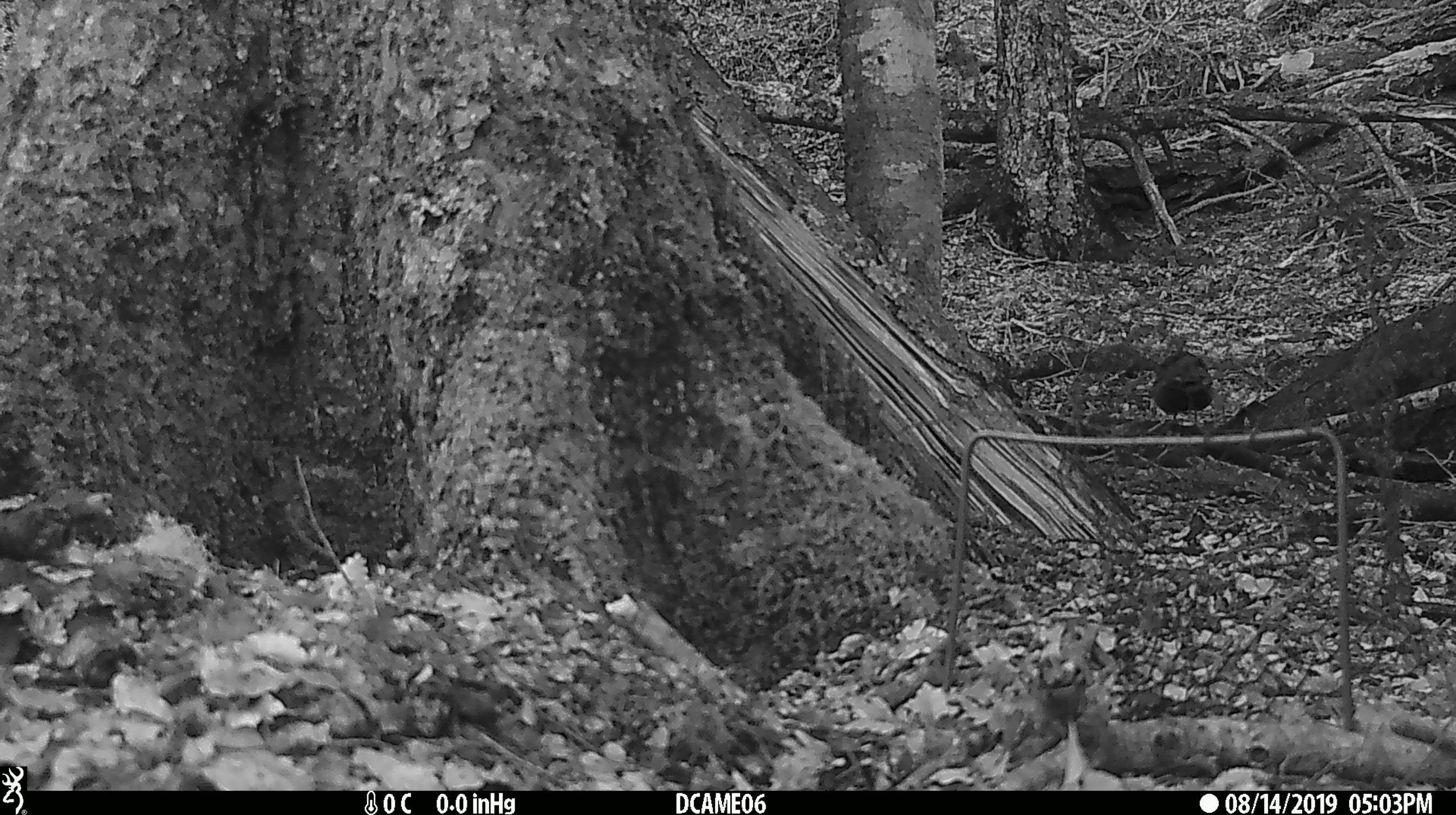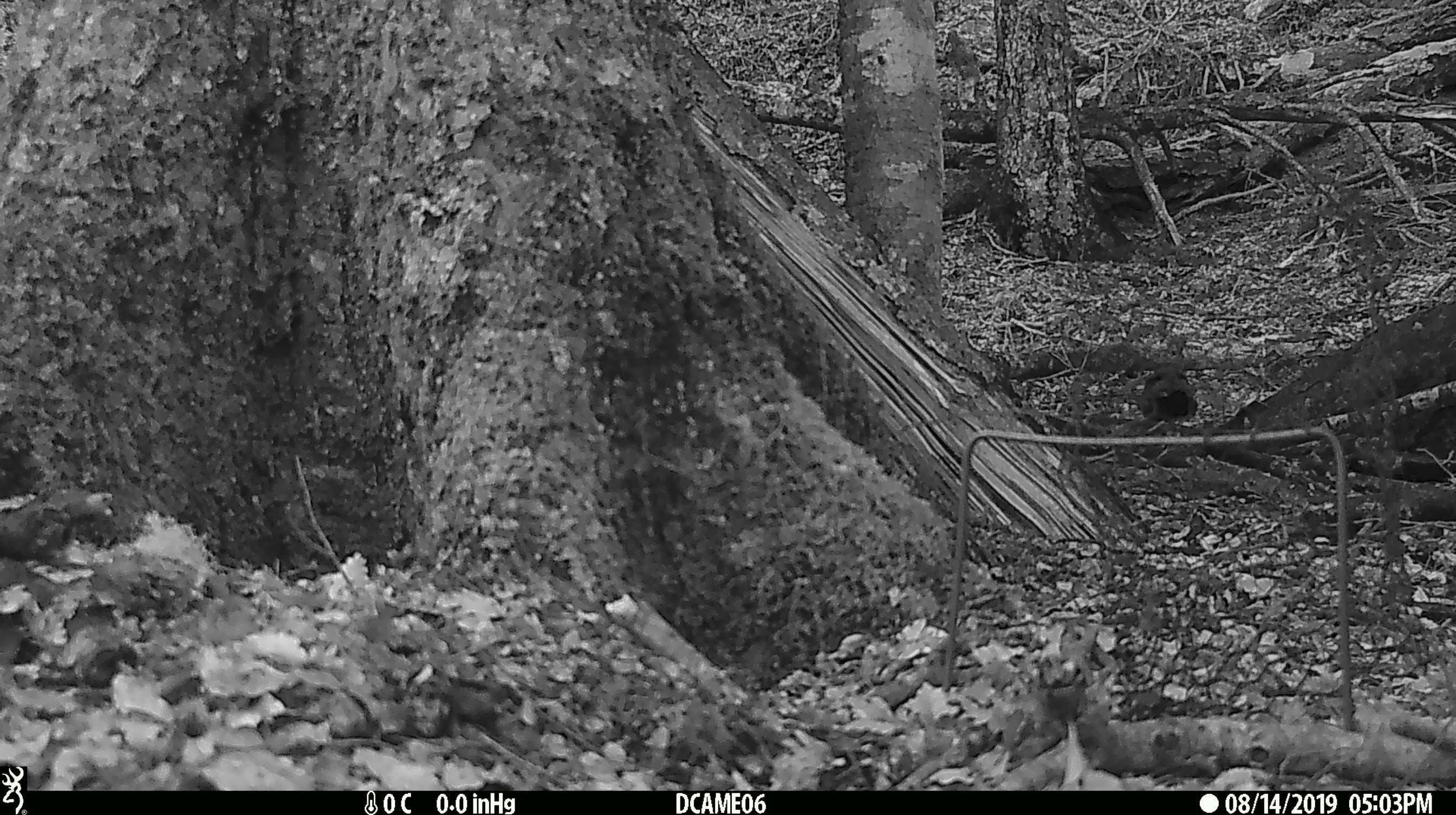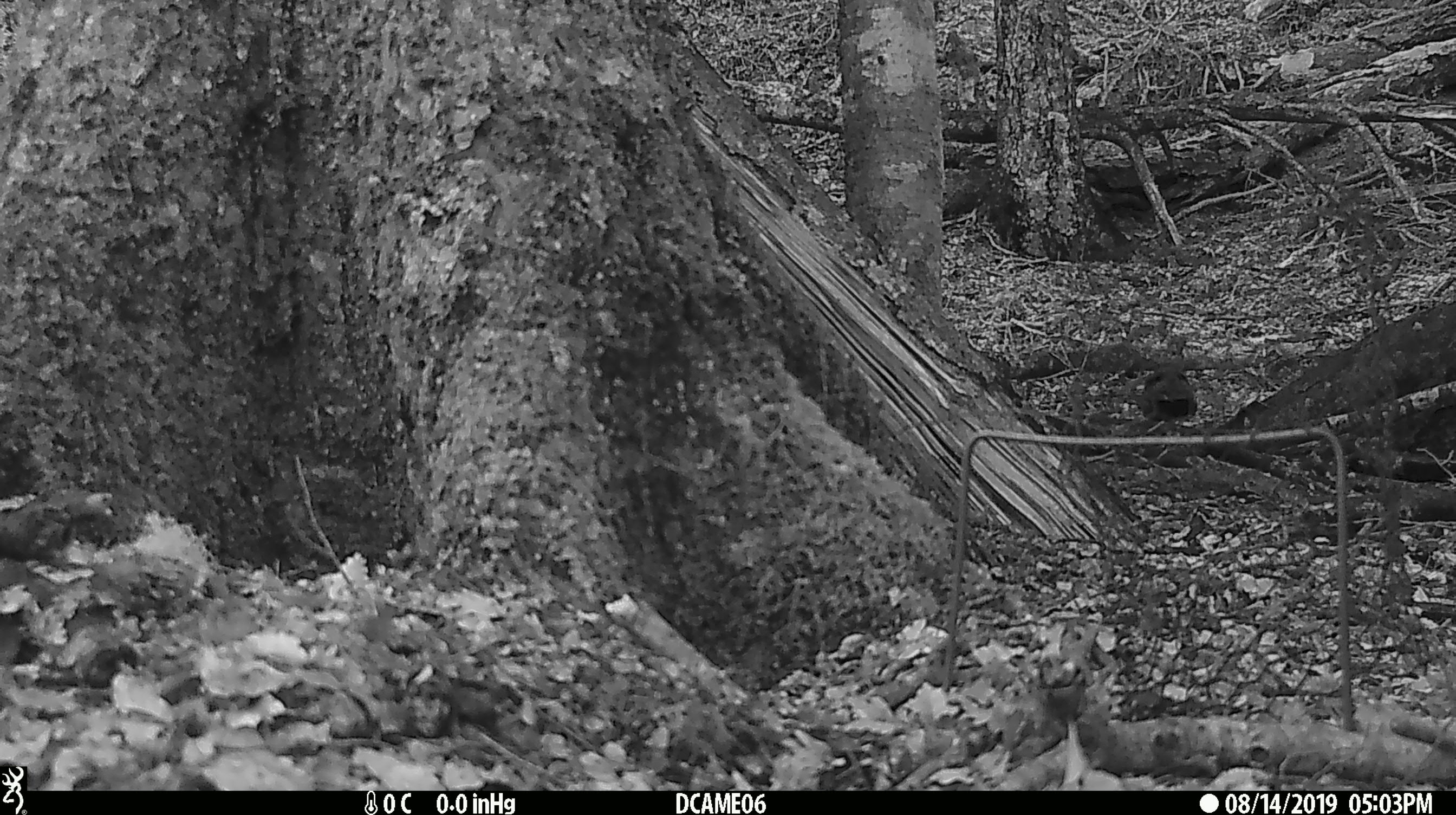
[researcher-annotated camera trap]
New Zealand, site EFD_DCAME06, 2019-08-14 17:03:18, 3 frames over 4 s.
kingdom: Animalia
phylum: Chordata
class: Aves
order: Passeriformes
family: Turdidae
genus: Turdus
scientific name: Turdus merula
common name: eurasian blackbird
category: blackbird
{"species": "blackbird (eurasian blackbird) (Turdus merula)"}